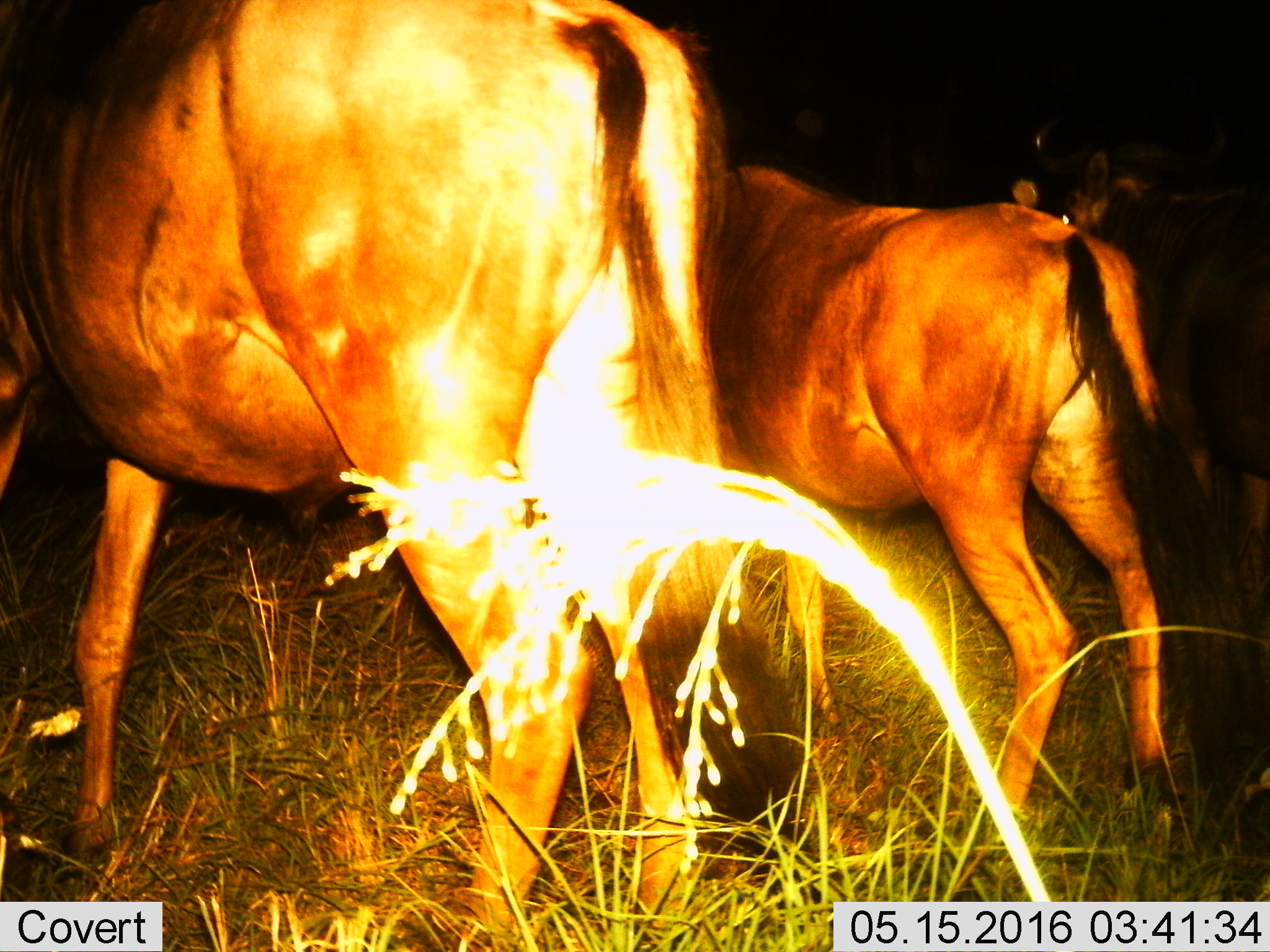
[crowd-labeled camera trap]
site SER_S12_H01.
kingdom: Animalia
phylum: Chordata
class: Mammalia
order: Artiodactyla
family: Bovidae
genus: Connochaetes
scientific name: Connochaetes taurinus taurinus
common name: blue wildebeest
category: wildebeestblue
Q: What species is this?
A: Wildebeestblue (blue wildebeest) (Connochaetes taurinus taurinus).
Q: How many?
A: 2.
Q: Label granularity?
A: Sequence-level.